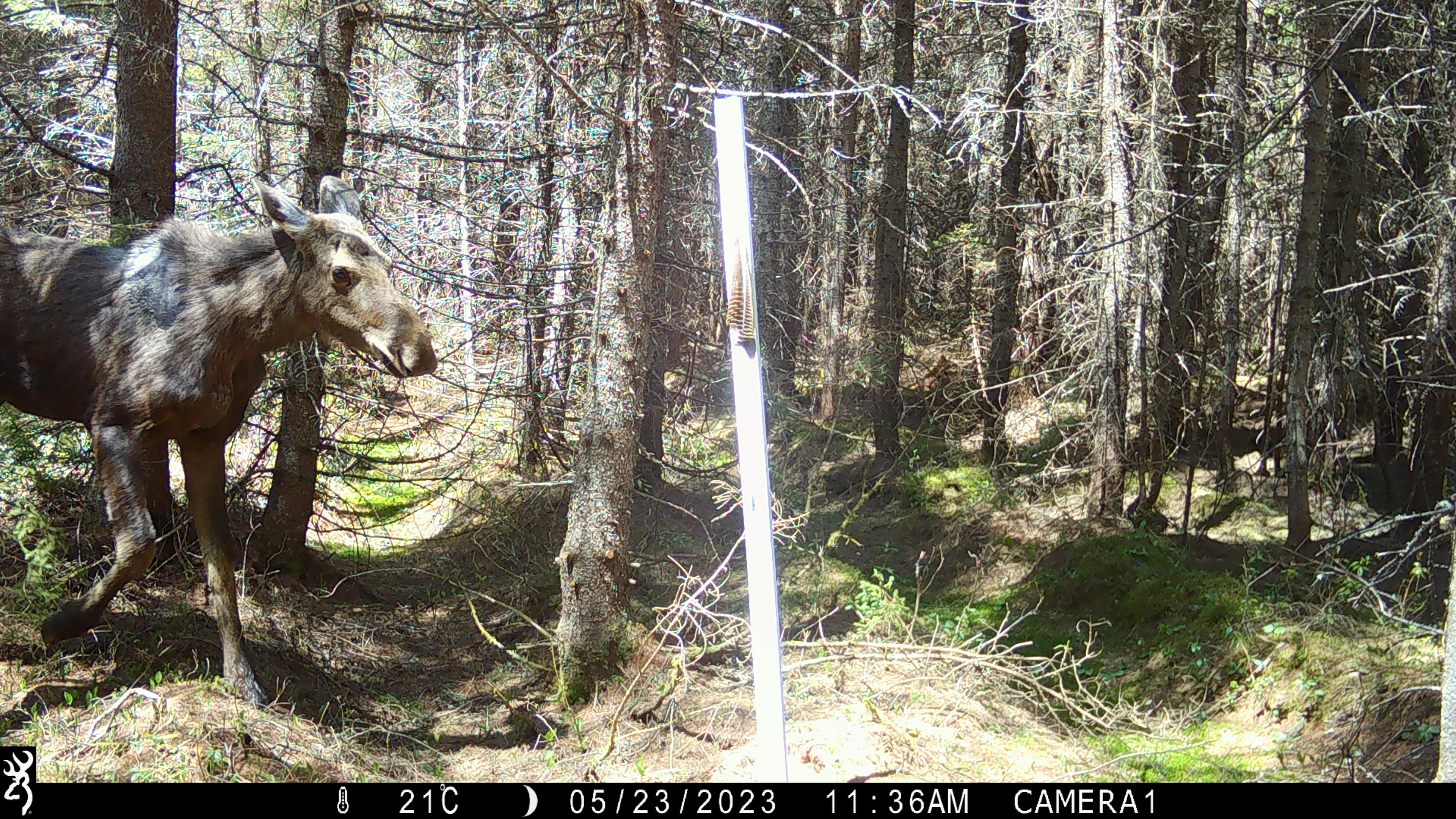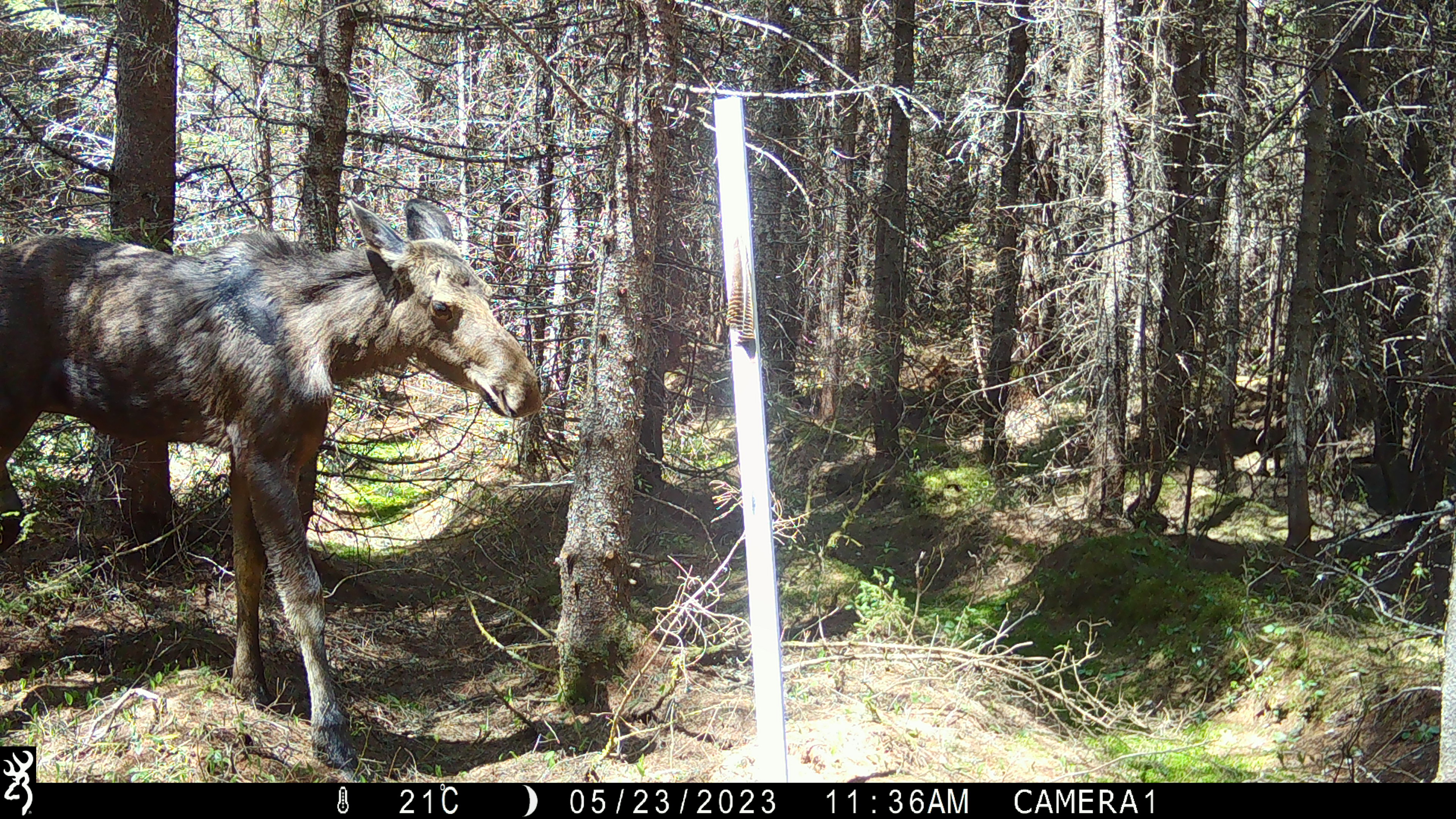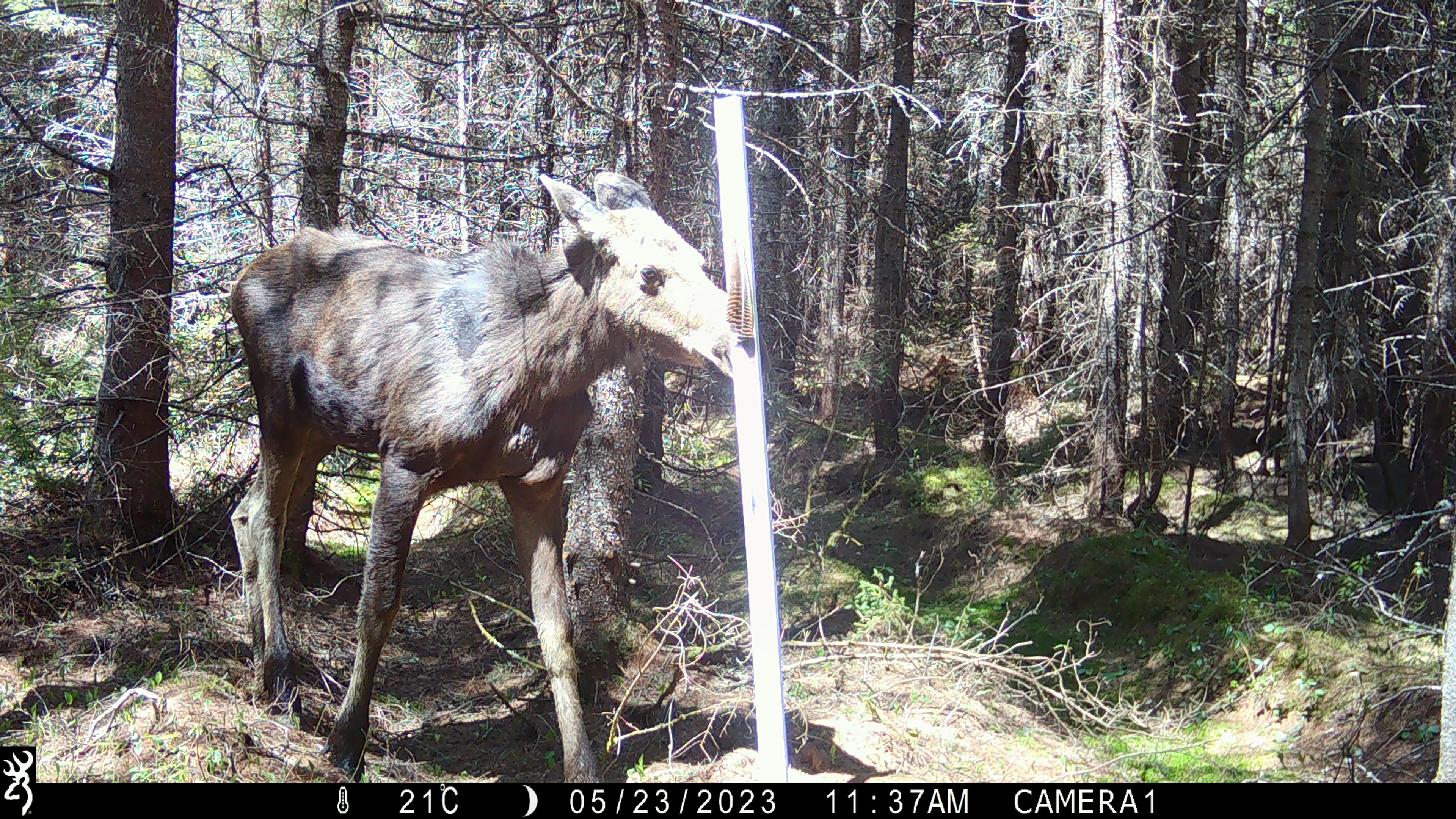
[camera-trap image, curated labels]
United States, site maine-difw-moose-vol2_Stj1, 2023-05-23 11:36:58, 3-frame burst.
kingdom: Animalia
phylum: Chordata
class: Mammalia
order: Artiodactyla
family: Cervidae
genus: Alces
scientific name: Alces alces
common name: moose